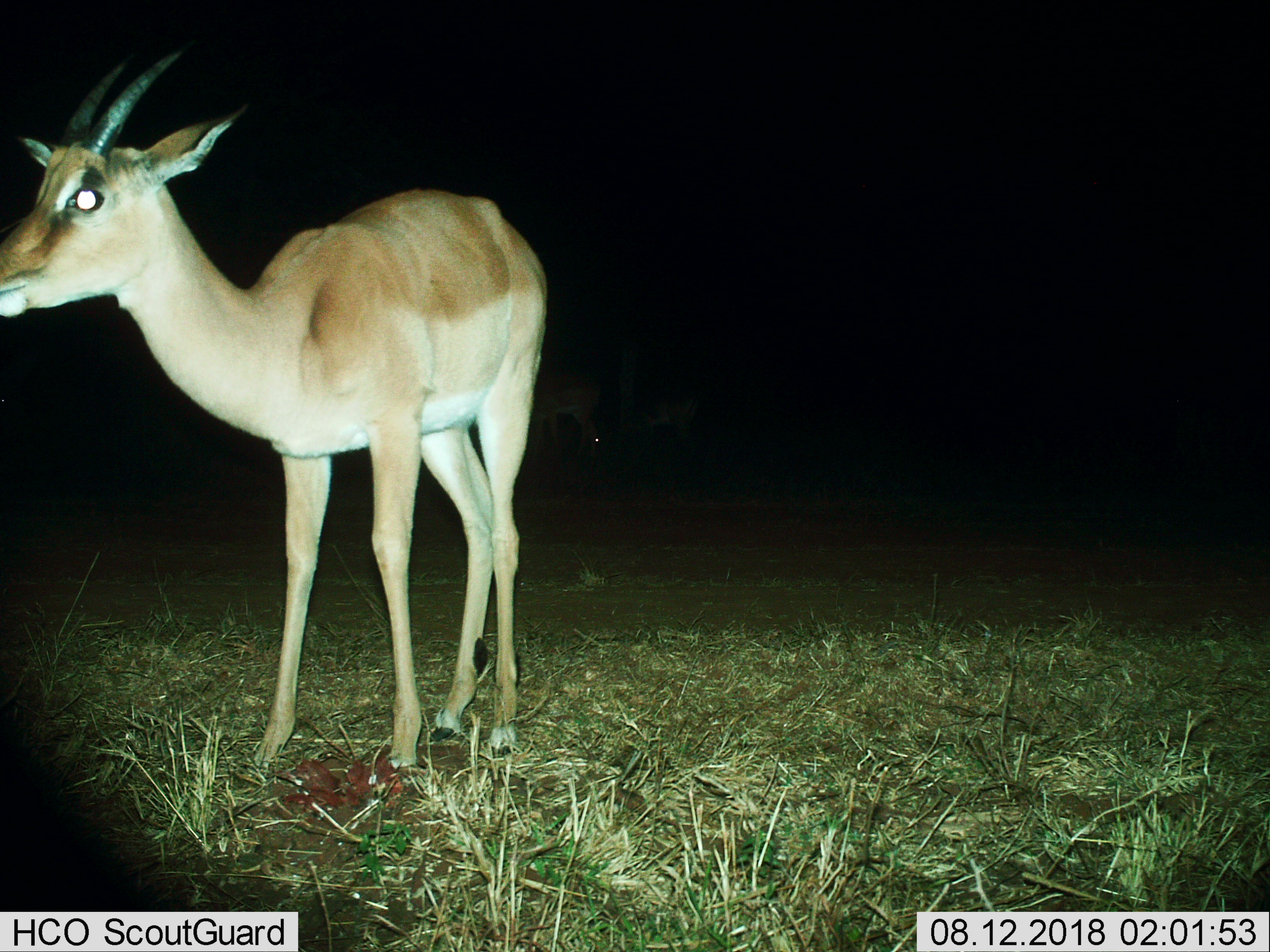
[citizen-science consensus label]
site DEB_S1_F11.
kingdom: Animalia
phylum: Chordata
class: Mammalia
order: Artiodactyla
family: Bovidae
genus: Aepyceros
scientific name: Aepyceros melampus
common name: impala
Impala (Aepyceros melampus), count 1. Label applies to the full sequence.